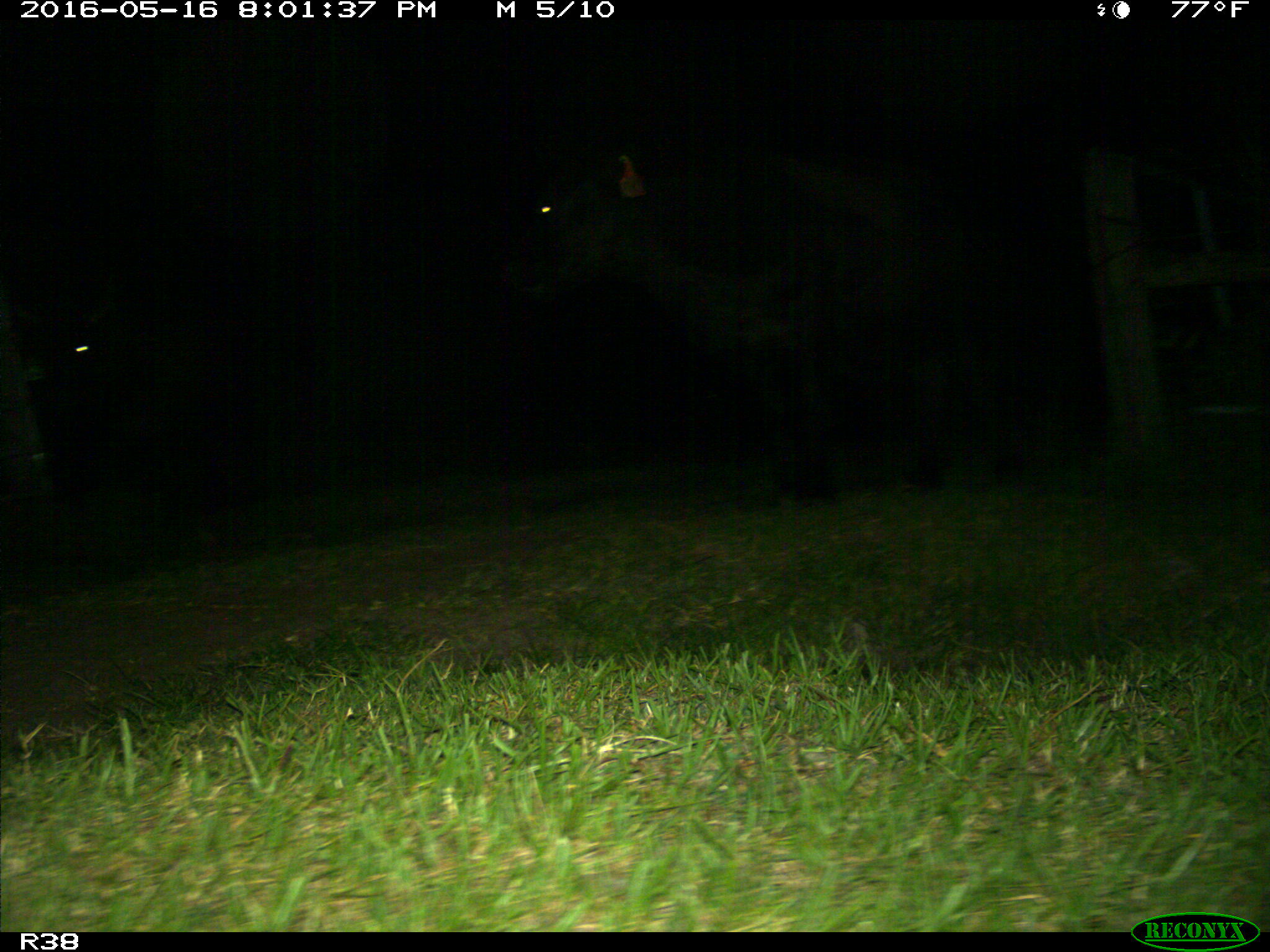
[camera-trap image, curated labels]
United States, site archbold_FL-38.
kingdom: Animalia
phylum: Chordata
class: Mammalia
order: Artiodactyla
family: Bovidae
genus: Bos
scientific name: Bos taurus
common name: domestic cow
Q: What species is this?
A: Bos taurus (domestic cow).